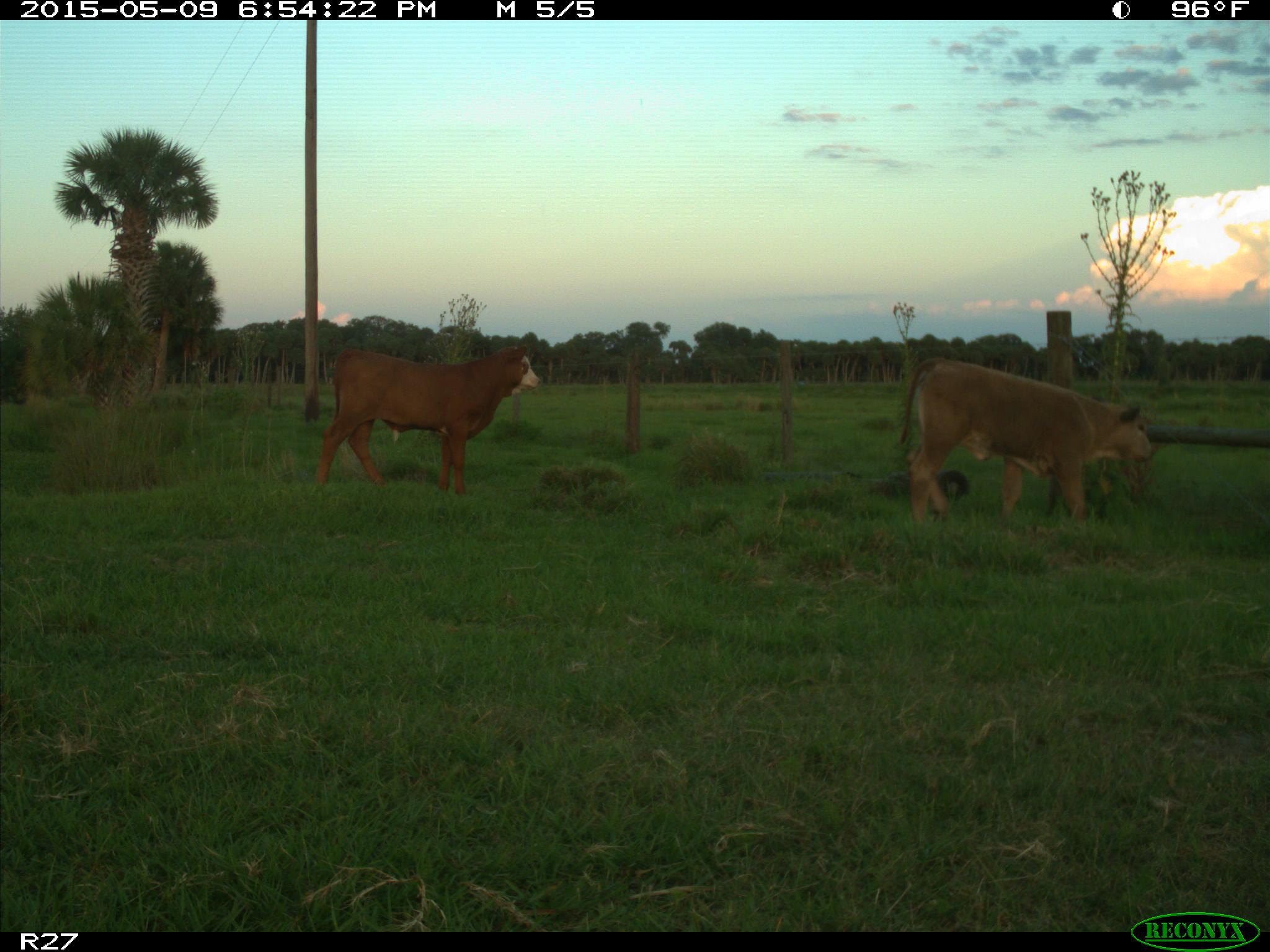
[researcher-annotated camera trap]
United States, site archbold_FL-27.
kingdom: Animalia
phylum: Chordata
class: Mammalia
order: Artiodactyla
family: Bovidae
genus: Bos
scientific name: Bos taurus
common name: domestic cow